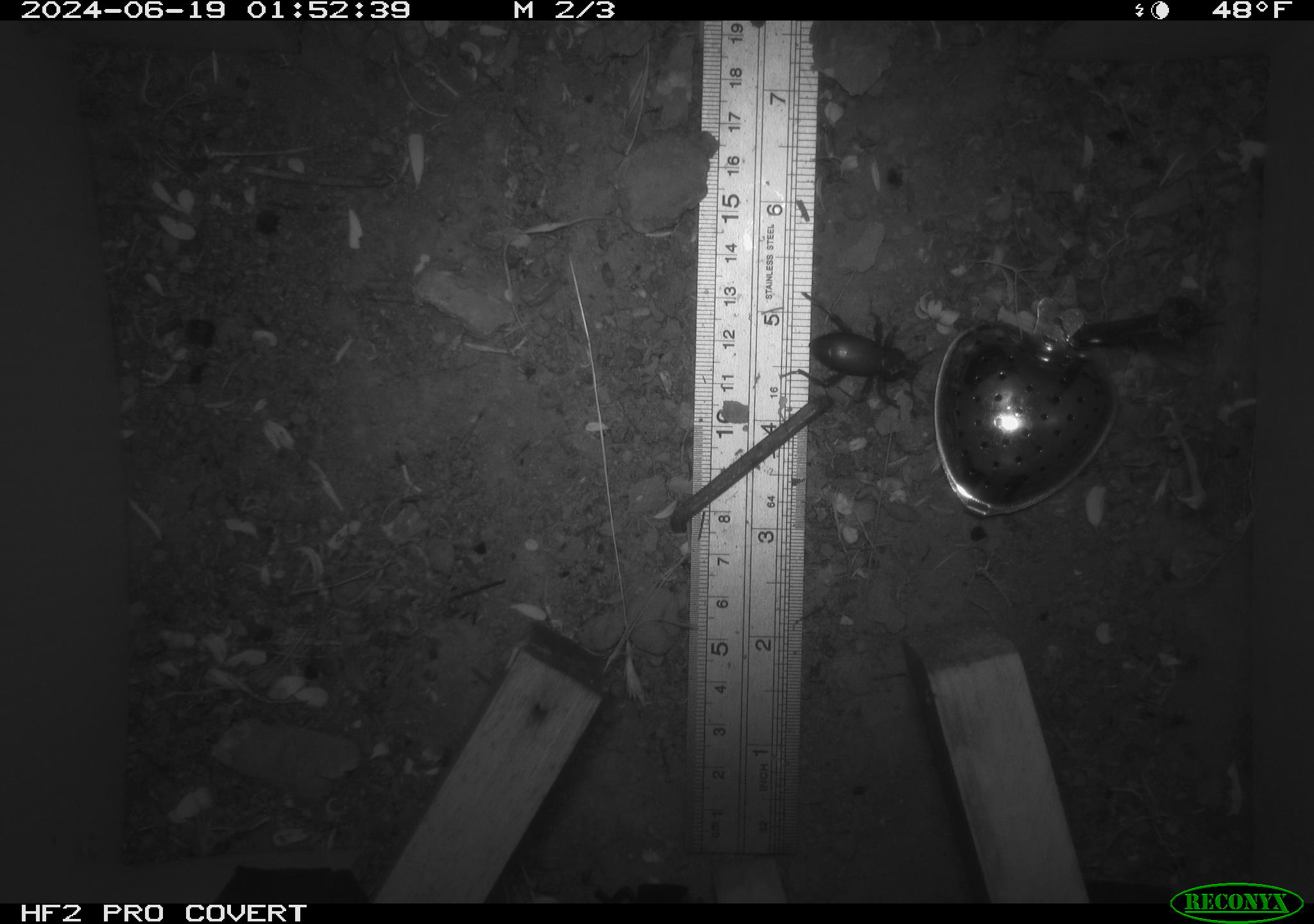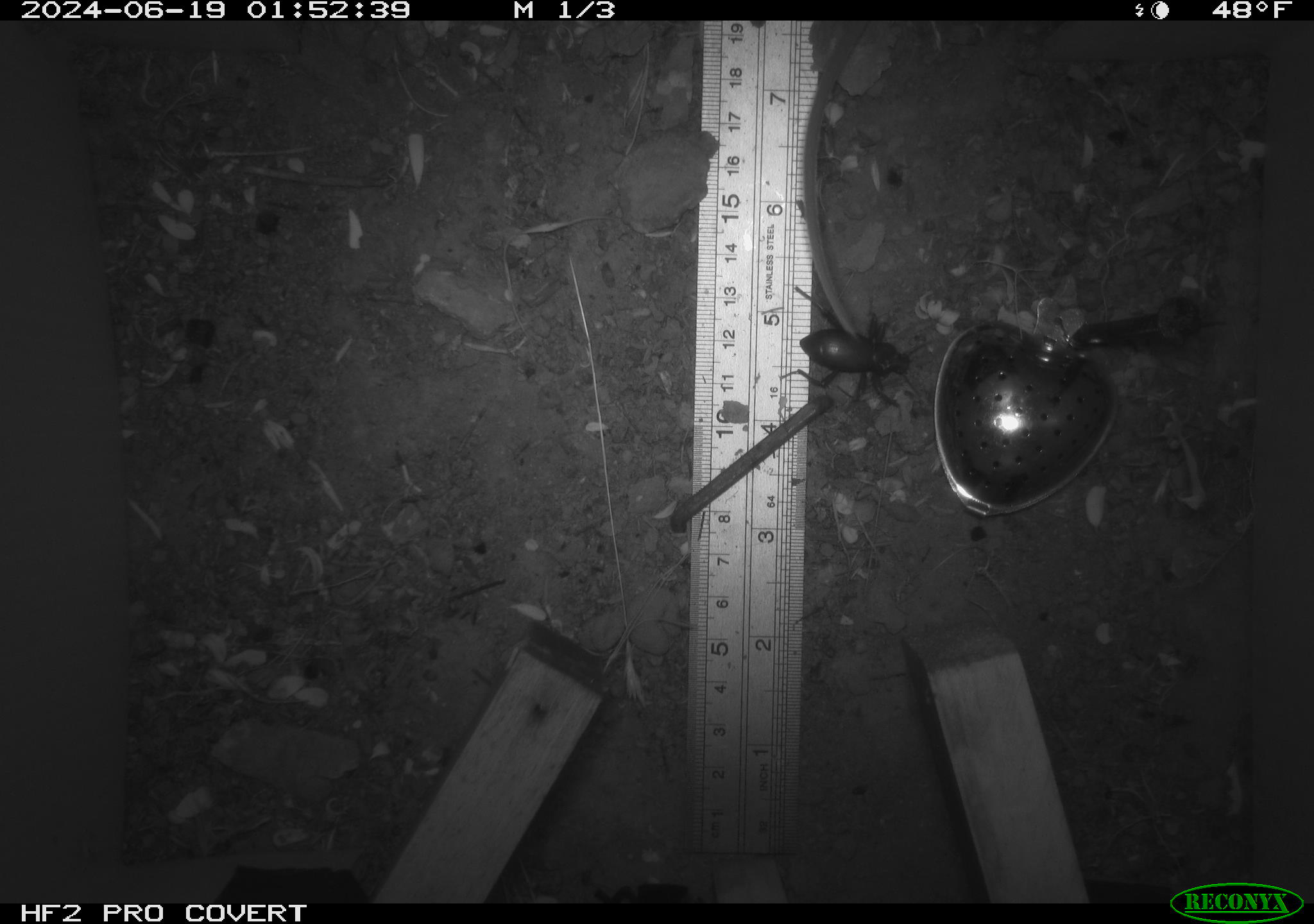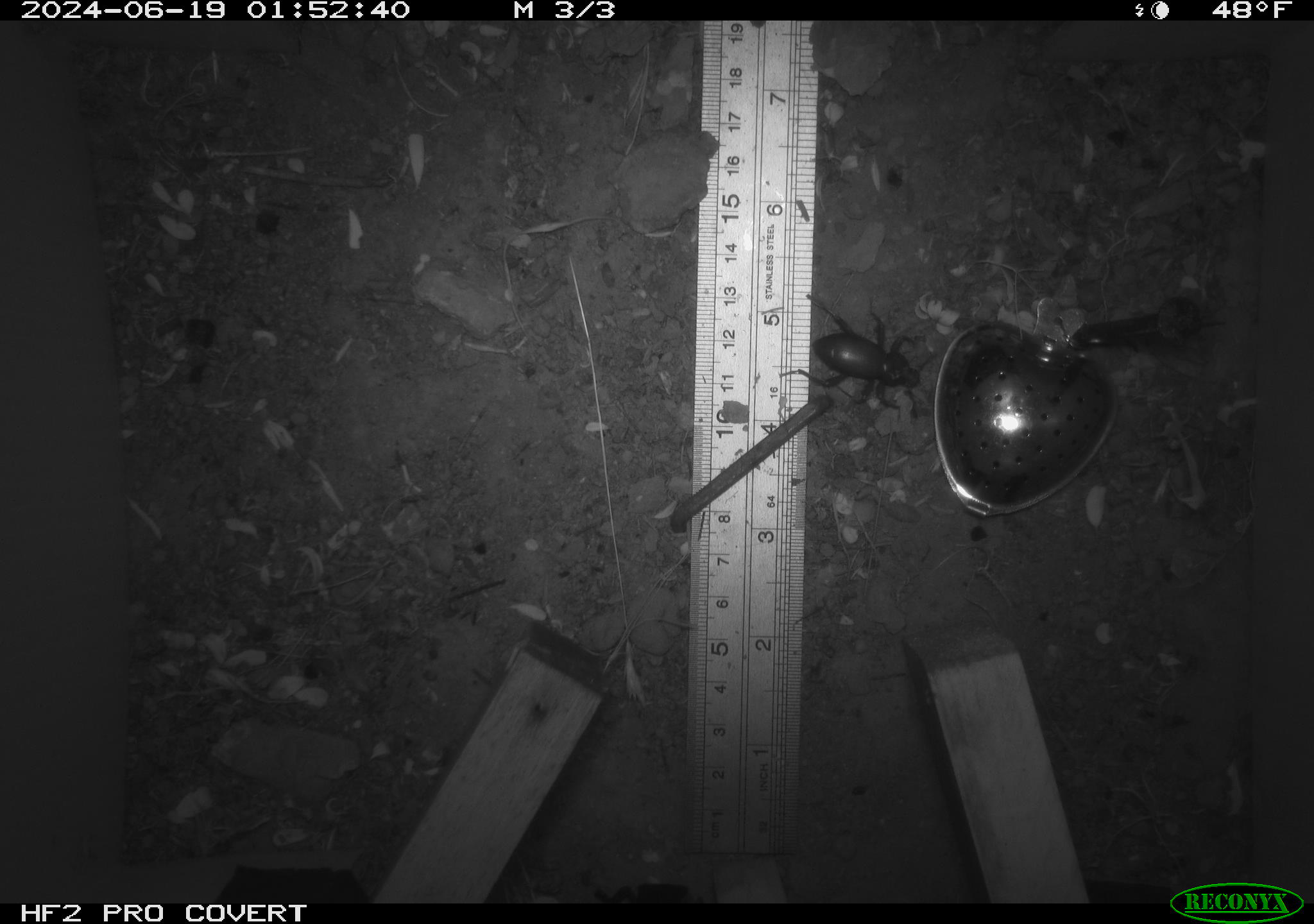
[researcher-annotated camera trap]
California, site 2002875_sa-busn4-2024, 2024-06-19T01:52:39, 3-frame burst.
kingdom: Animalia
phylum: Arthropoda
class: Insecta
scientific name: Insecta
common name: insect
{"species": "insect (Insecta)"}